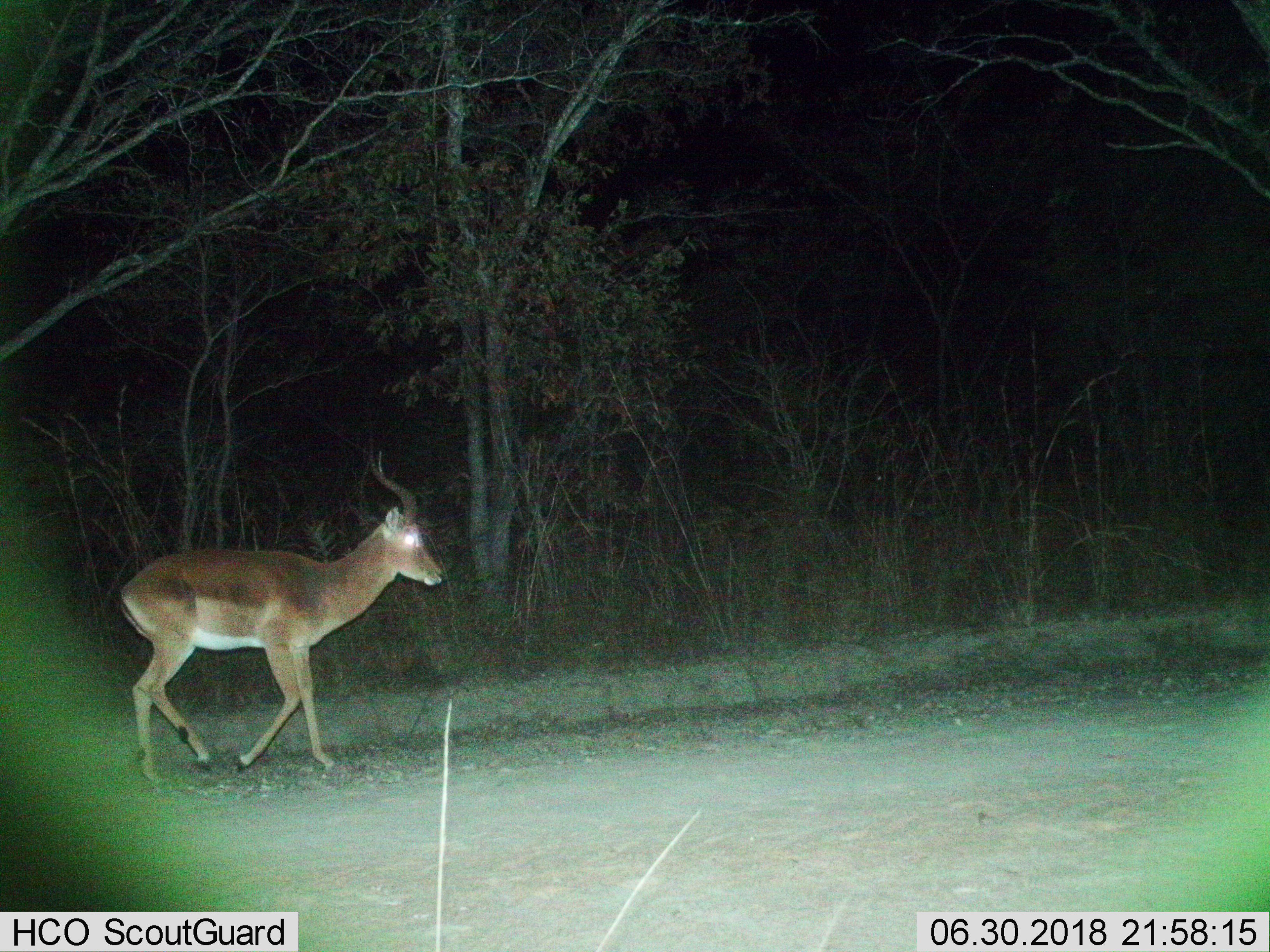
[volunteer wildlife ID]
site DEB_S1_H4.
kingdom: Animalia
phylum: Chordata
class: Mammalia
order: Artiodactyla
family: Bovidae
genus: Aepyceros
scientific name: Aepyceros melampus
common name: impala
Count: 1.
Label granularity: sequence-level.